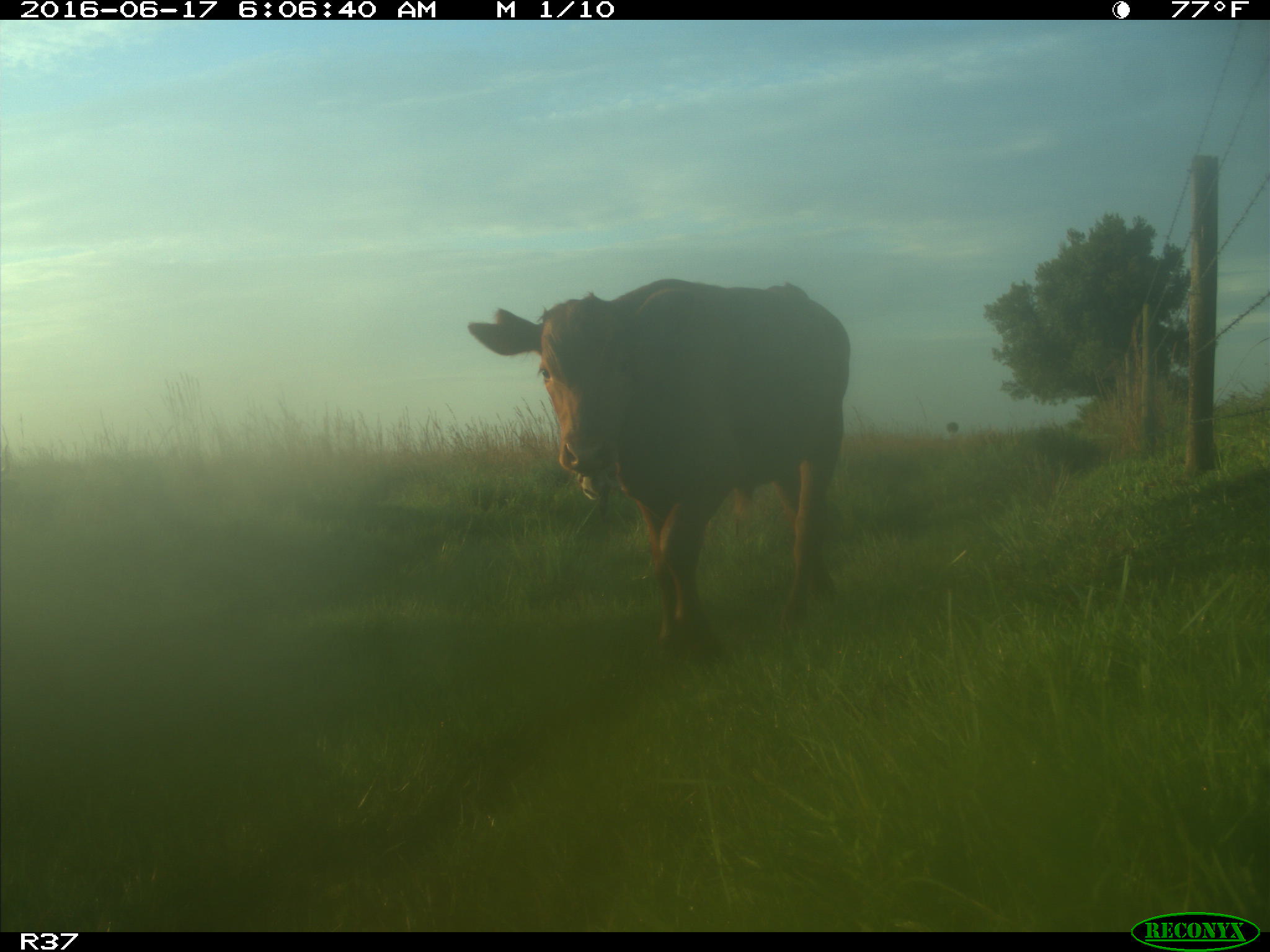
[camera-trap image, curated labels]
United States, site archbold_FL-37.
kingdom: Animalia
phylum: Chordata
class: Mammalia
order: Artiodactyla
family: Bovidae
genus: Bos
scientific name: Bos taurus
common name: domestic cow